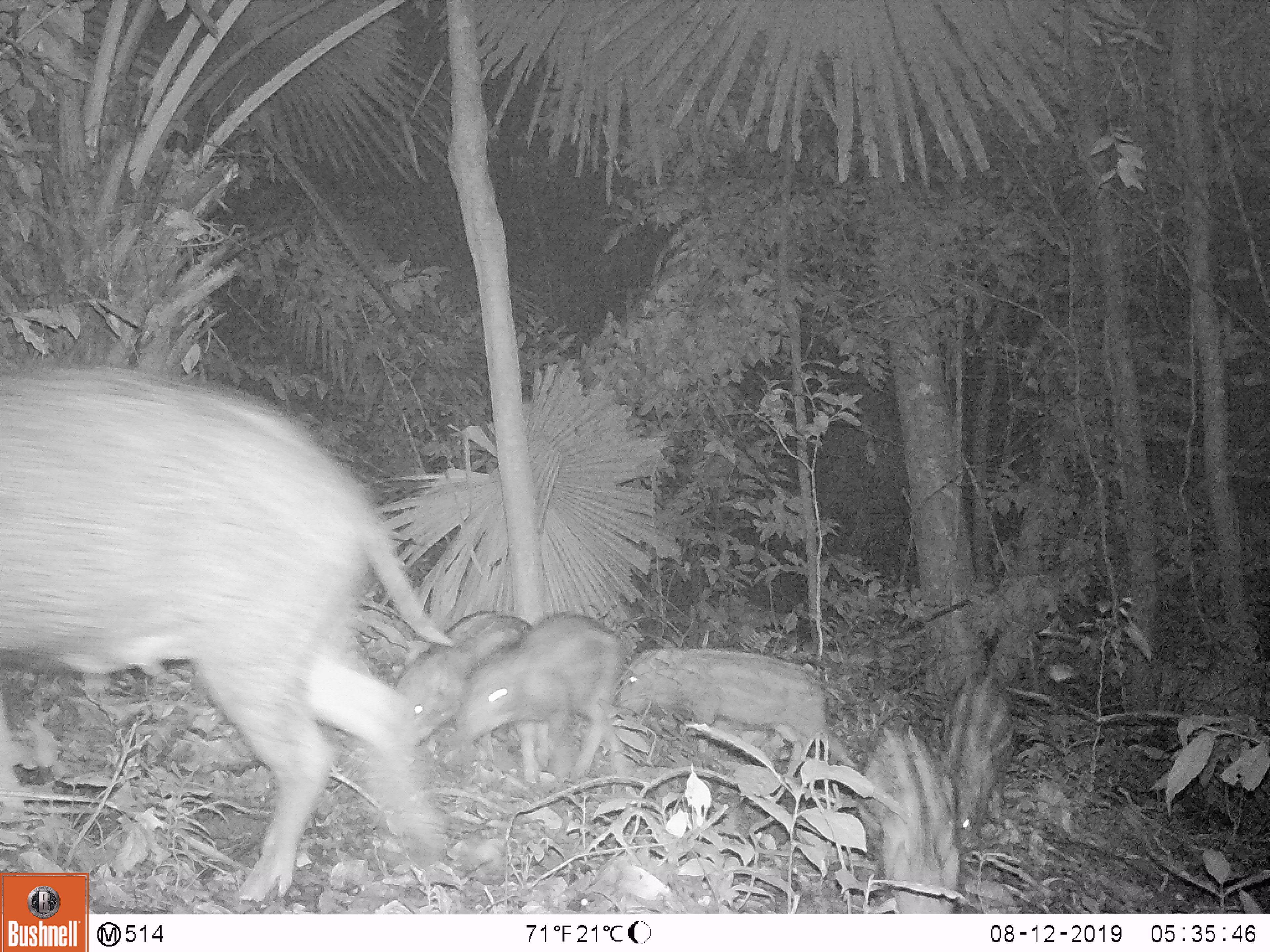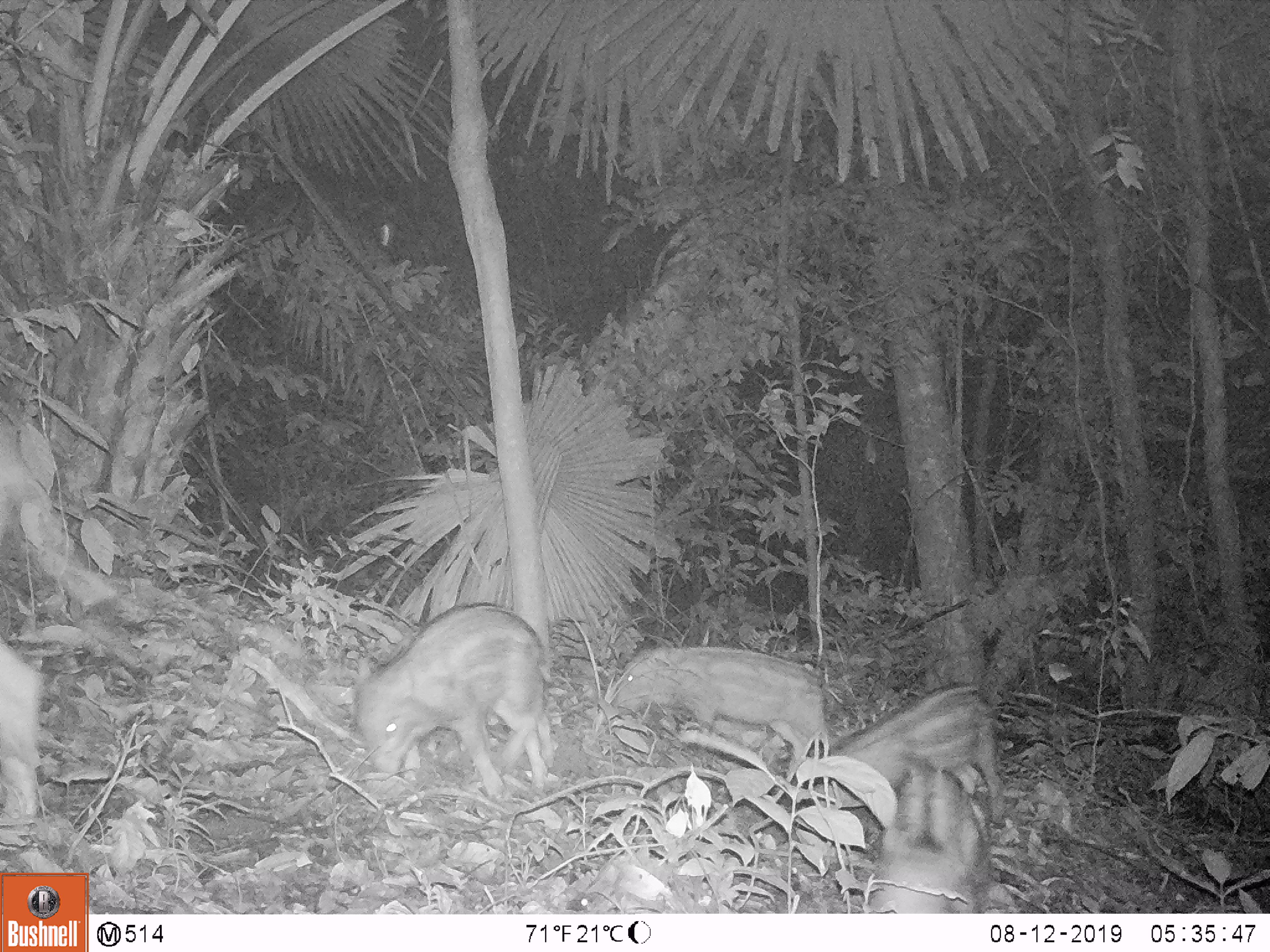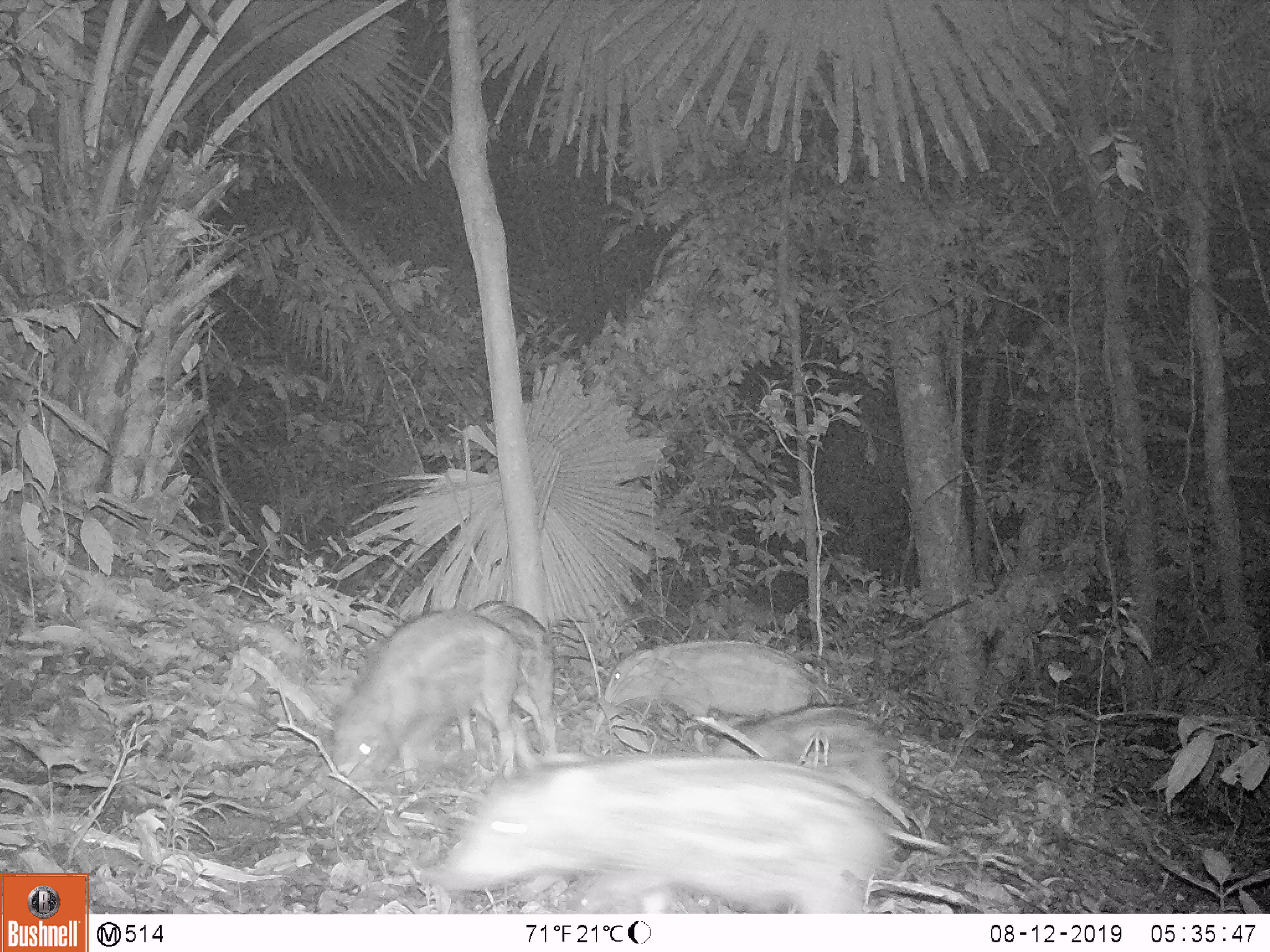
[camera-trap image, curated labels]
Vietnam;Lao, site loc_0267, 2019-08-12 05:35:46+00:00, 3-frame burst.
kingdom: Animalia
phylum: Chordata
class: Mammalia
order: Artiodactyla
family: Suidae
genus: Sus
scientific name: Sus scrofa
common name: eurasian wild pig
Eurasian wild pig (Sus scrofa). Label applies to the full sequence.